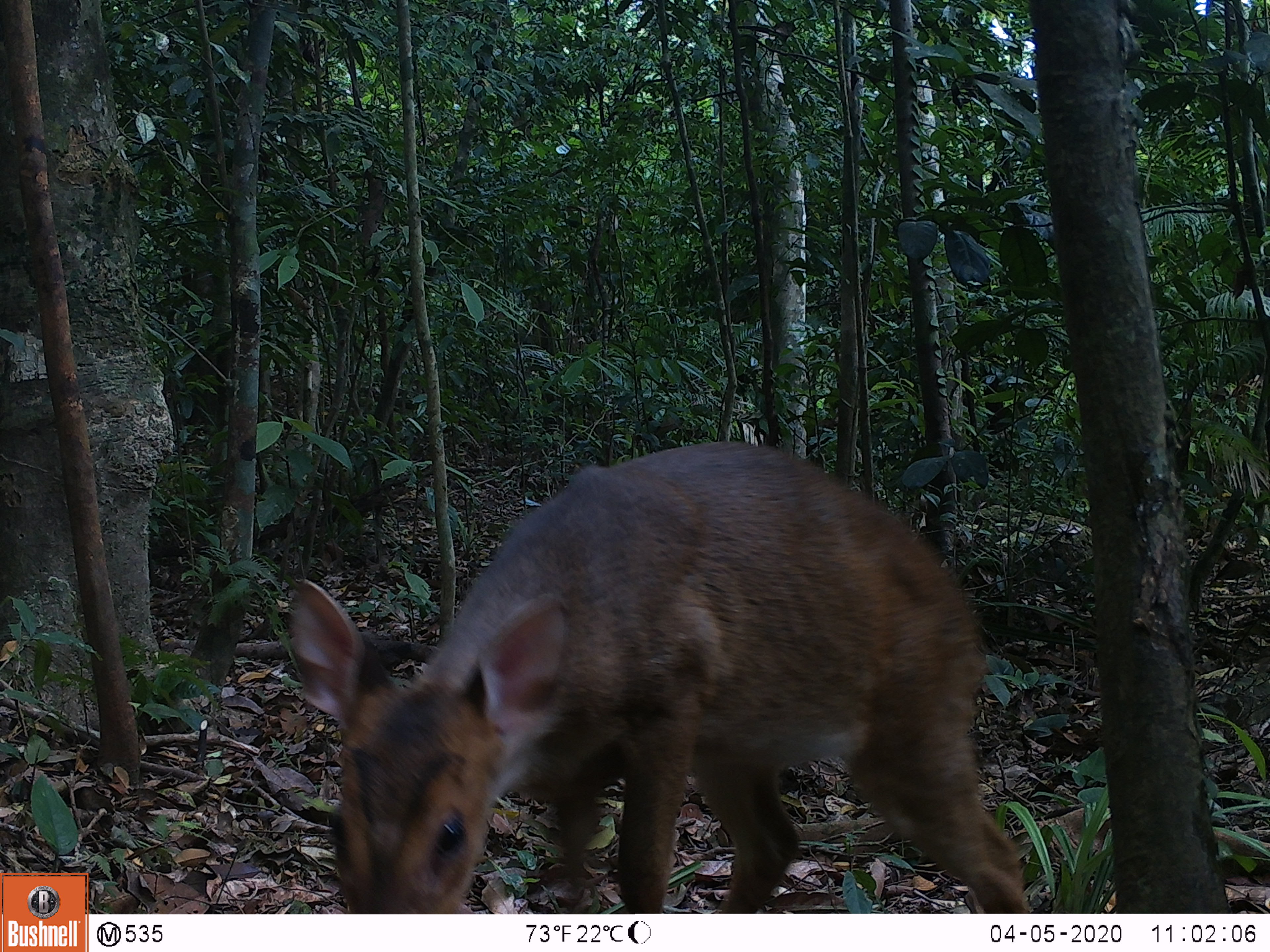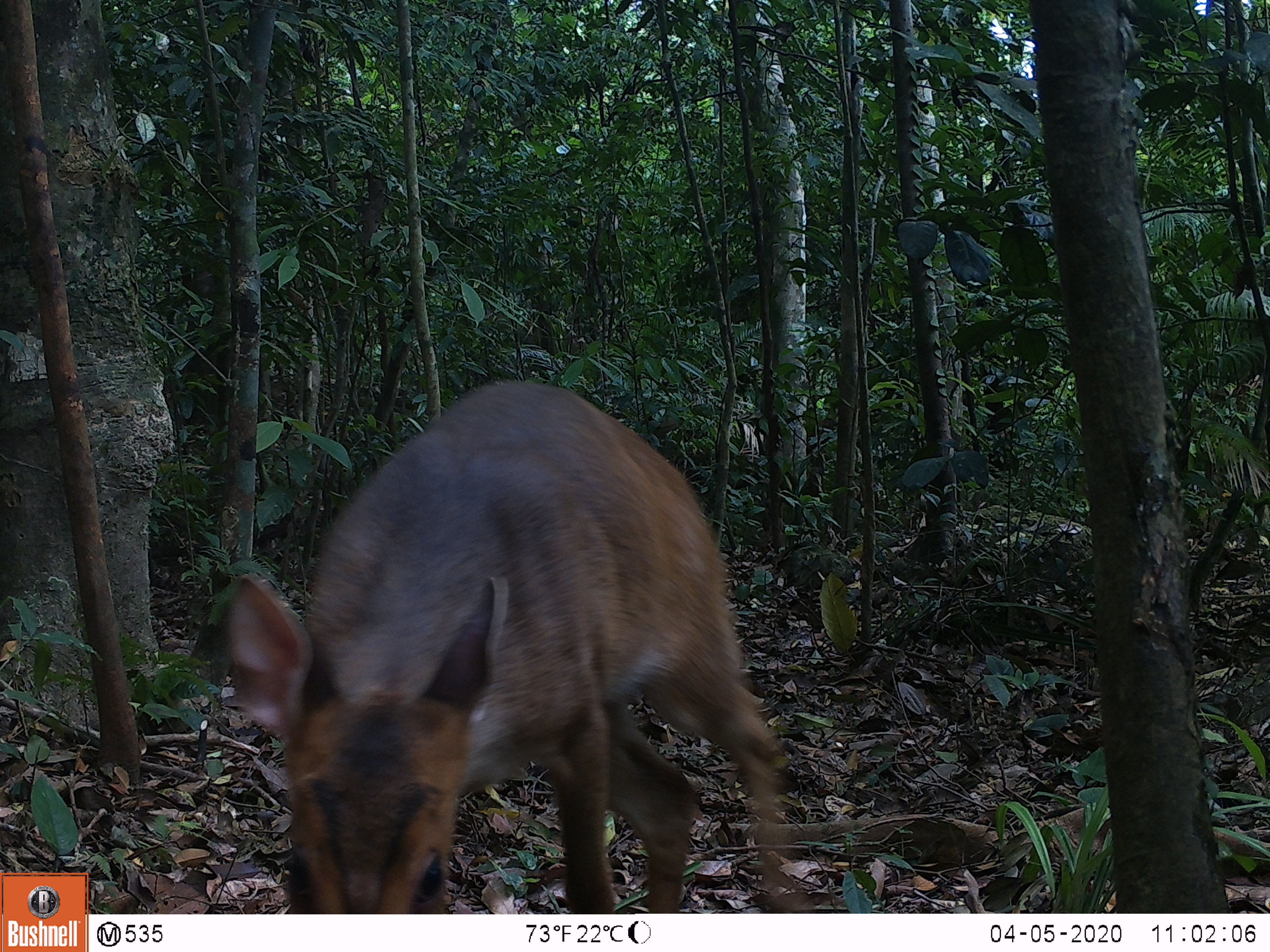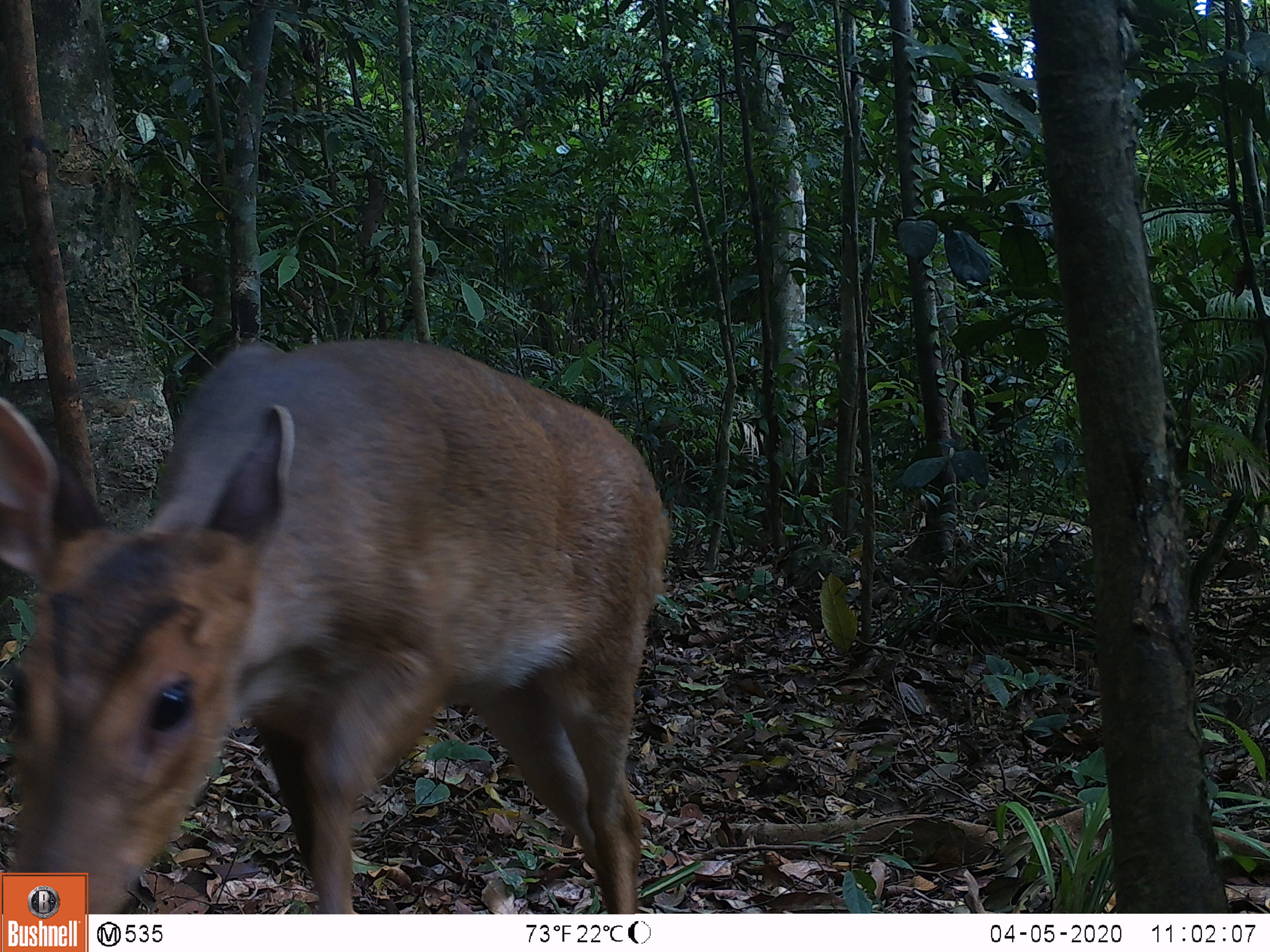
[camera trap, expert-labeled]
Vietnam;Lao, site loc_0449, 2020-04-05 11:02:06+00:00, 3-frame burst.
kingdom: Animalia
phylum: Chordata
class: Mammalia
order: Artiodactyla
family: Cervidae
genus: Muntiacus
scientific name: Muntiacus vuquangensis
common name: large-antlered muntjac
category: large antlered muntjac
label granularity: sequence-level